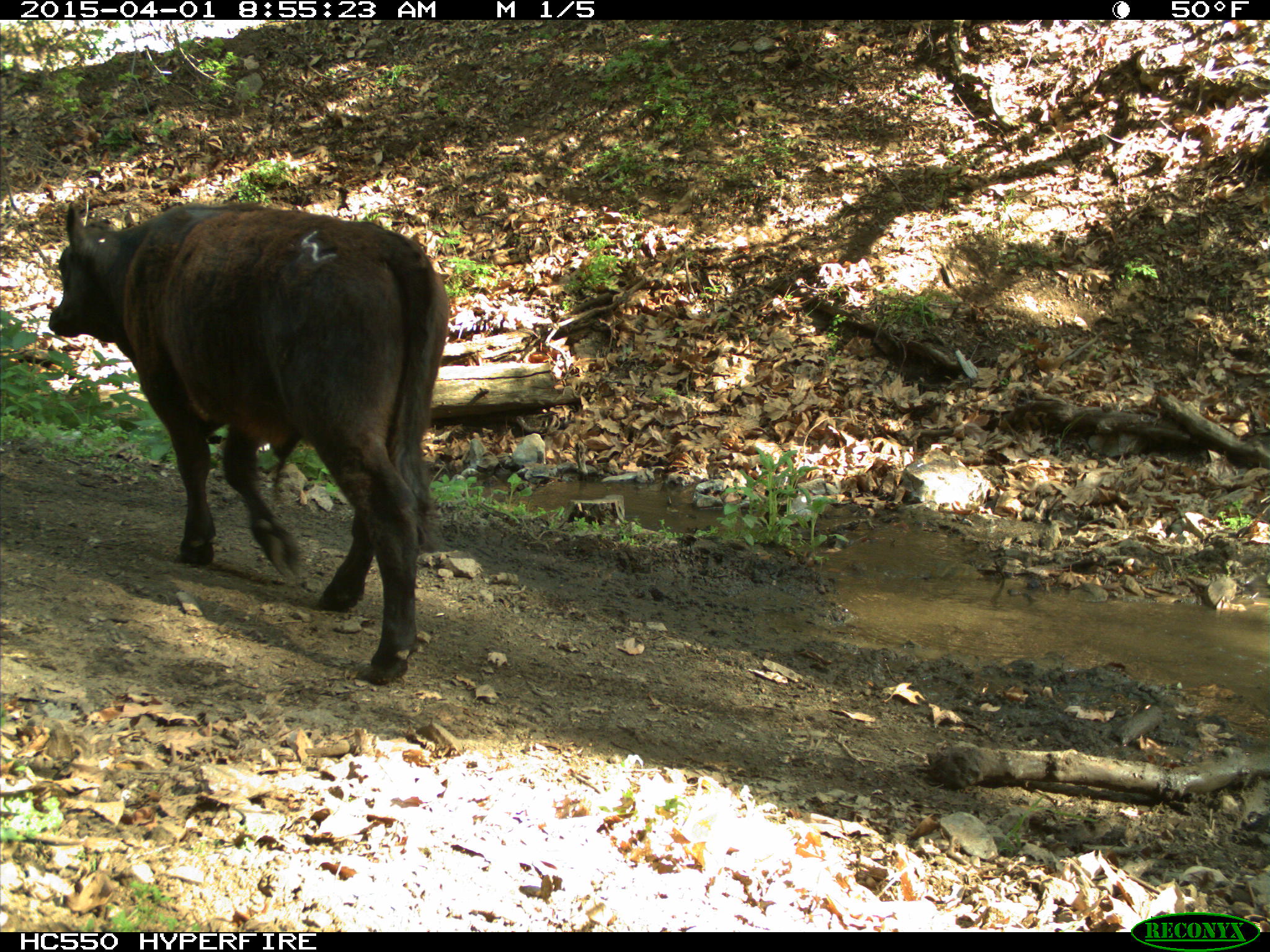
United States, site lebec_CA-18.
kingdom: Animalia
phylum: Chordata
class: Mammalia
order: Artiodactyla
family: Bovidae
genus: Bos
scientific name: Bos taurus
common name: domestic cow